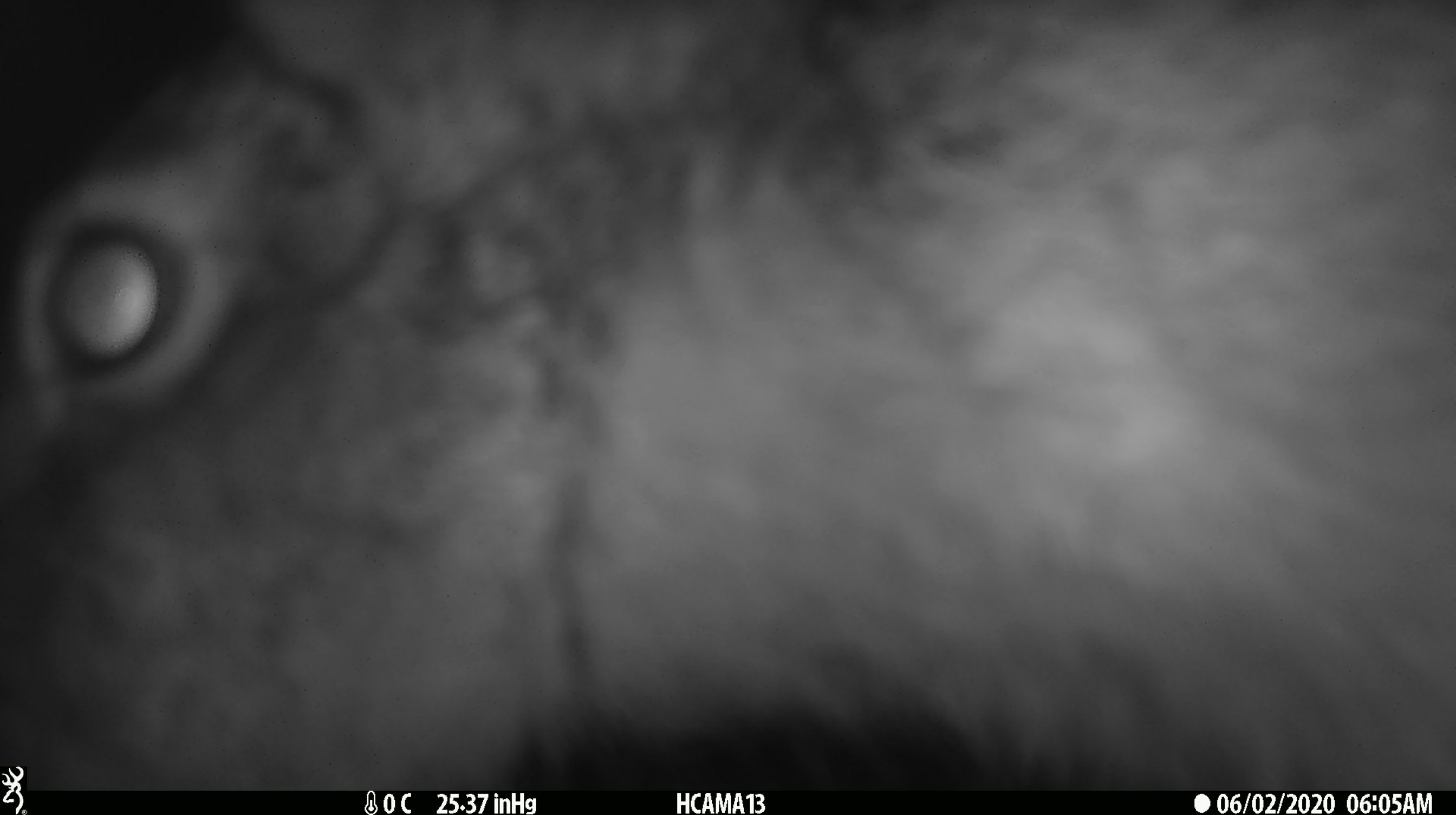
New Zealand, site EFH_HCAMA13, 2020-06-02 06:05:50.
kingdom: Animalia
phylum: Chordata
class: Mammalia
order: Lagomorpha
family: Leporidae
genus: Lepus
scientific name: Lepus europaeus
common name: brown hare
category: hare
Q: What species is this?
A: Hare (brown hare) (Lepus europaeus).